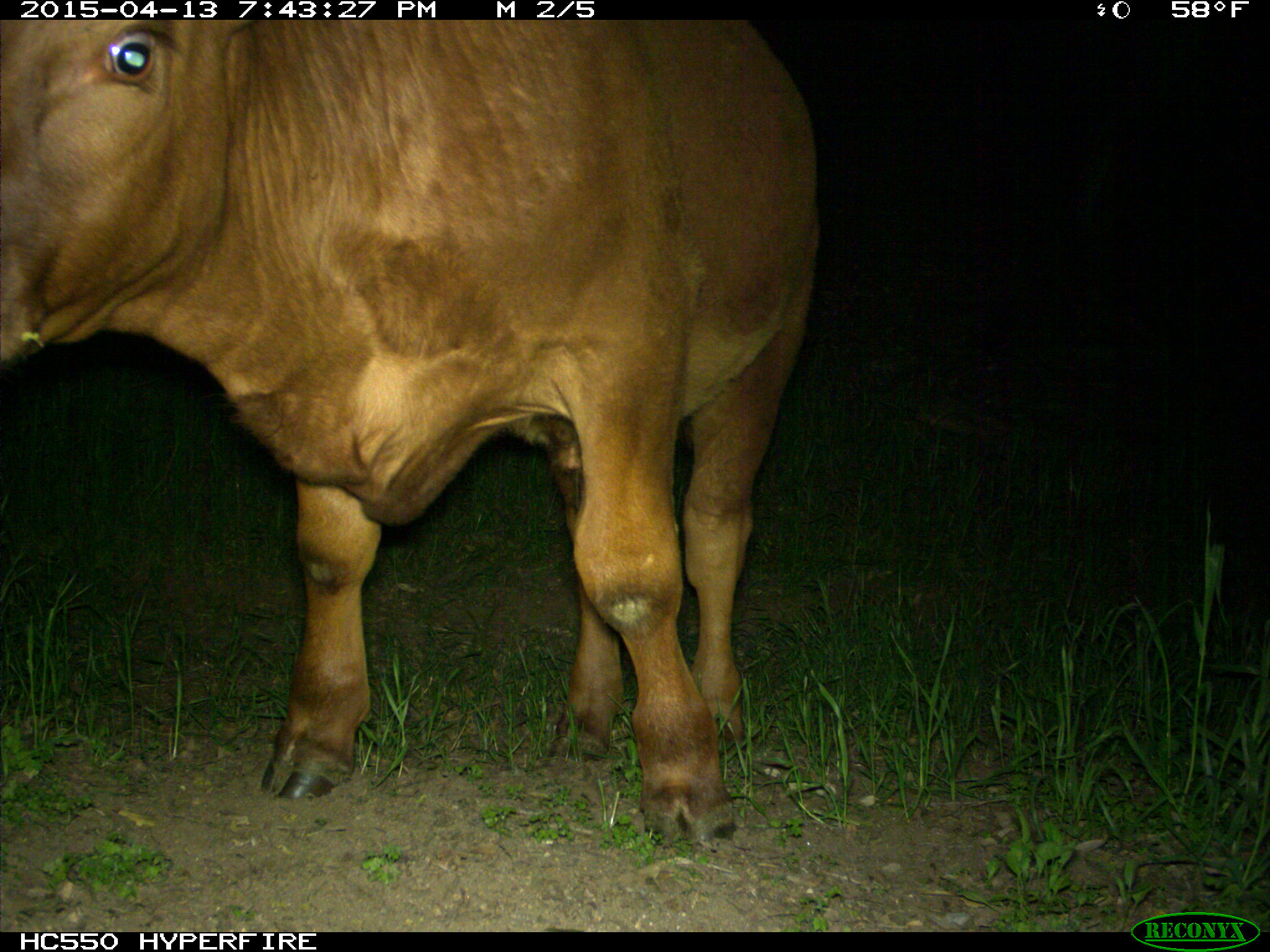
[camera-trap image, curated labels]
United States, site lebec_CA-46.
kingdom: Animalia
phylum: Chordata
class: Mammalia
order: Artiodactyla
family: Bovidae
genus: Bos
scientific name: Bos taurus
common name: domestic cow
Bos taurus (domestic cow).